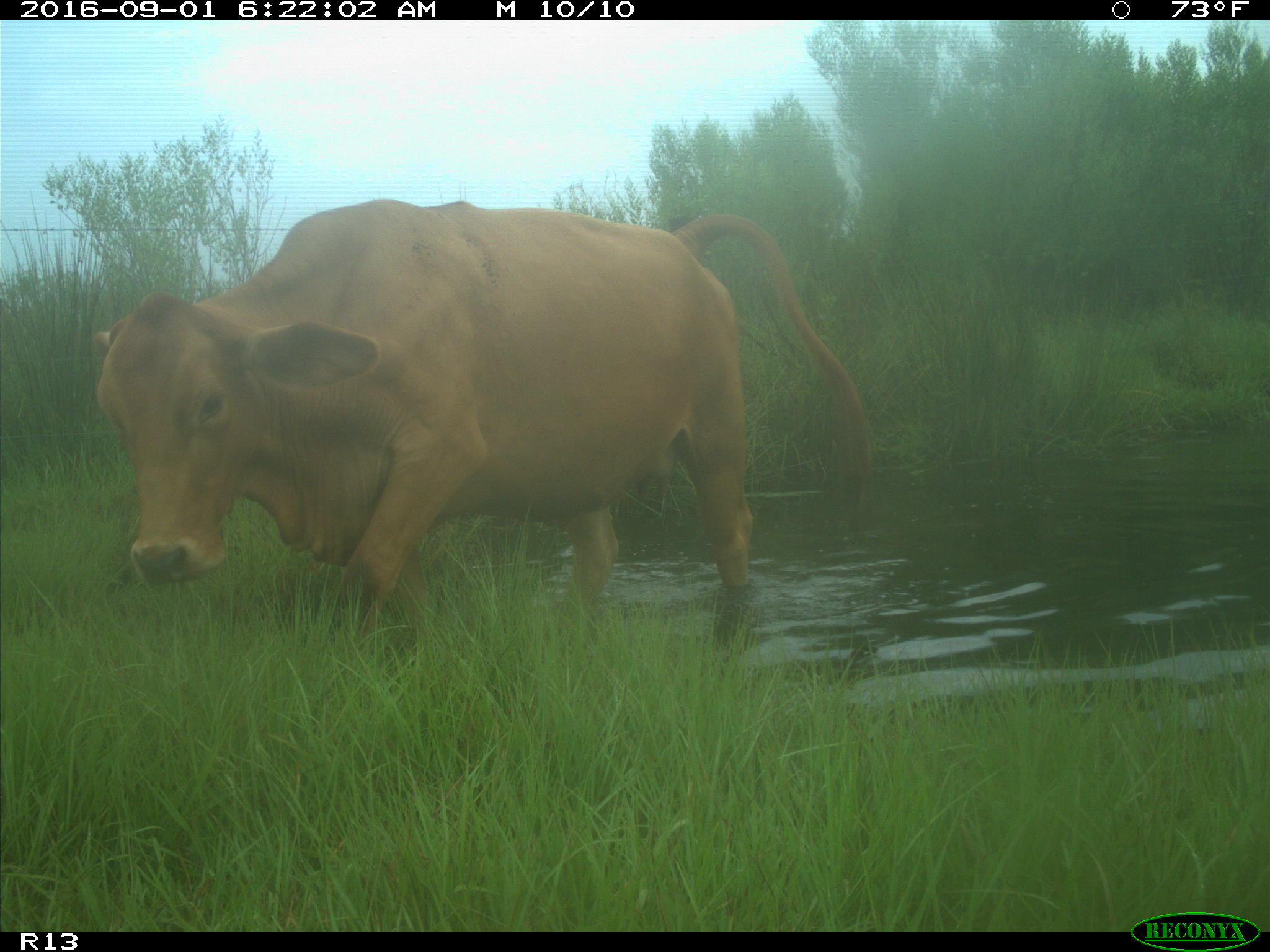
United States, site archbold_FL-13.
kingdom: Animalia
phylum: Chordata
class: Mammalia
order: Artiodactyla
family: Bovidae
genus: Bos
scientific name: Bos taurus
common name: domestic cow